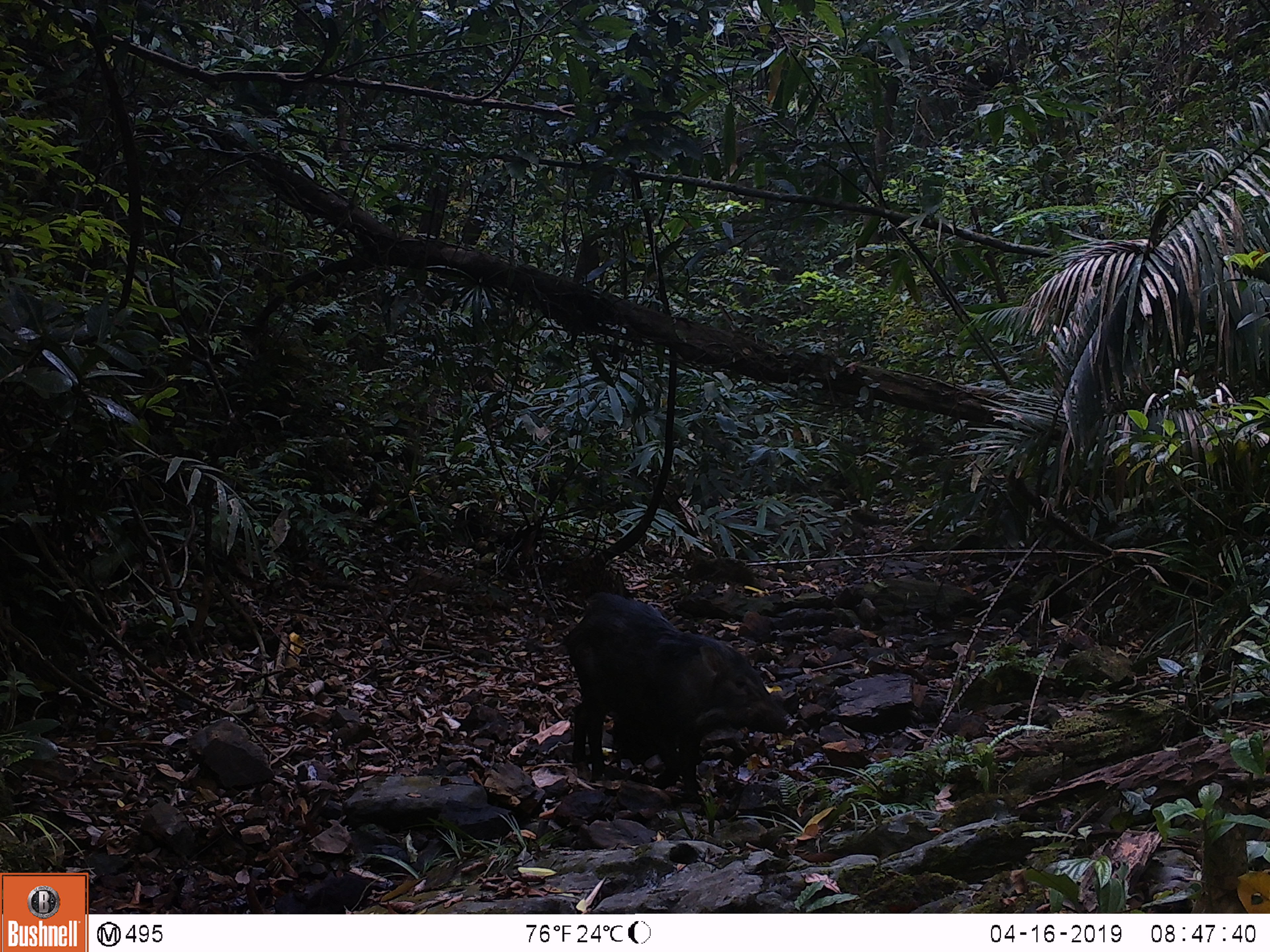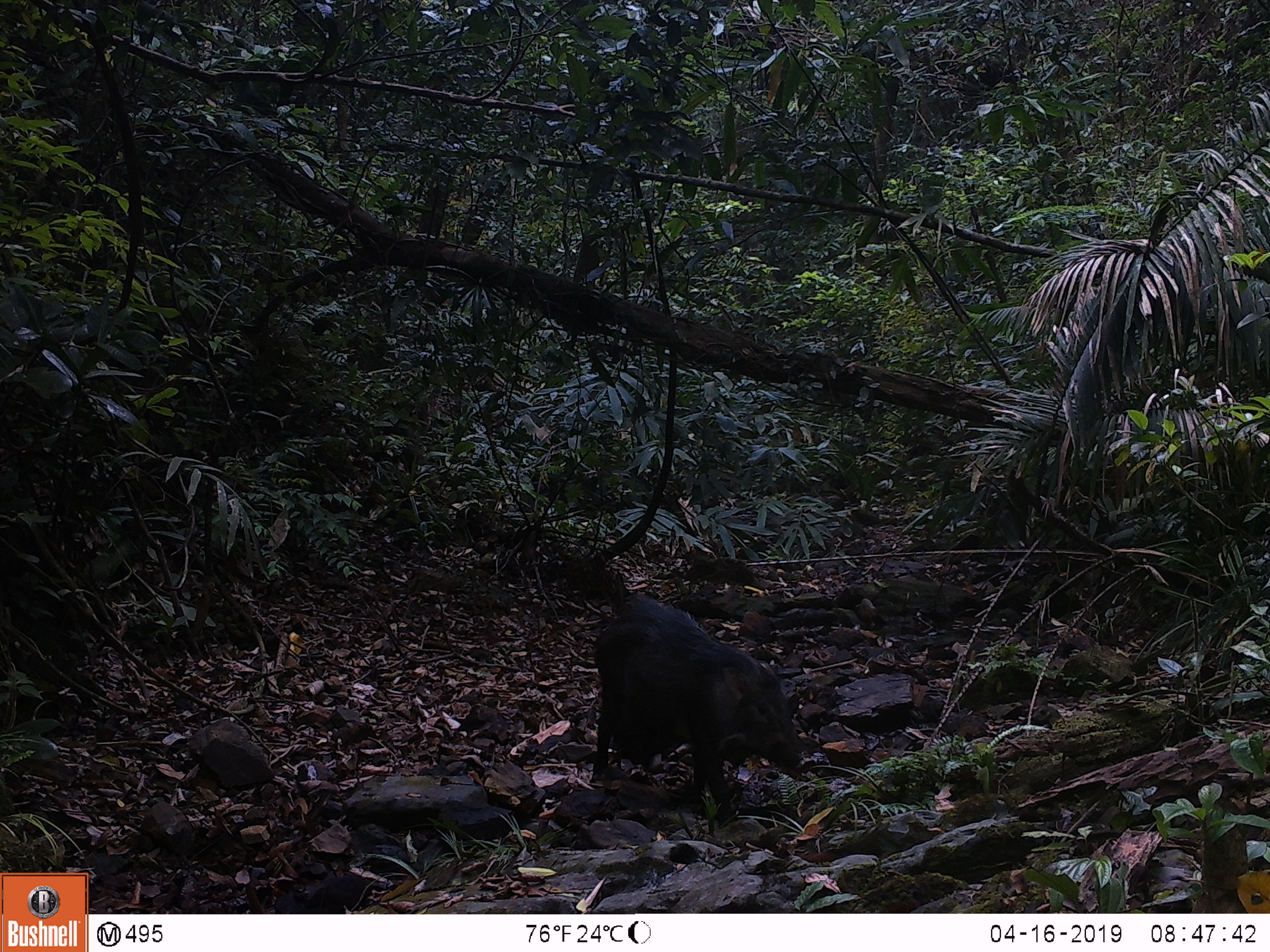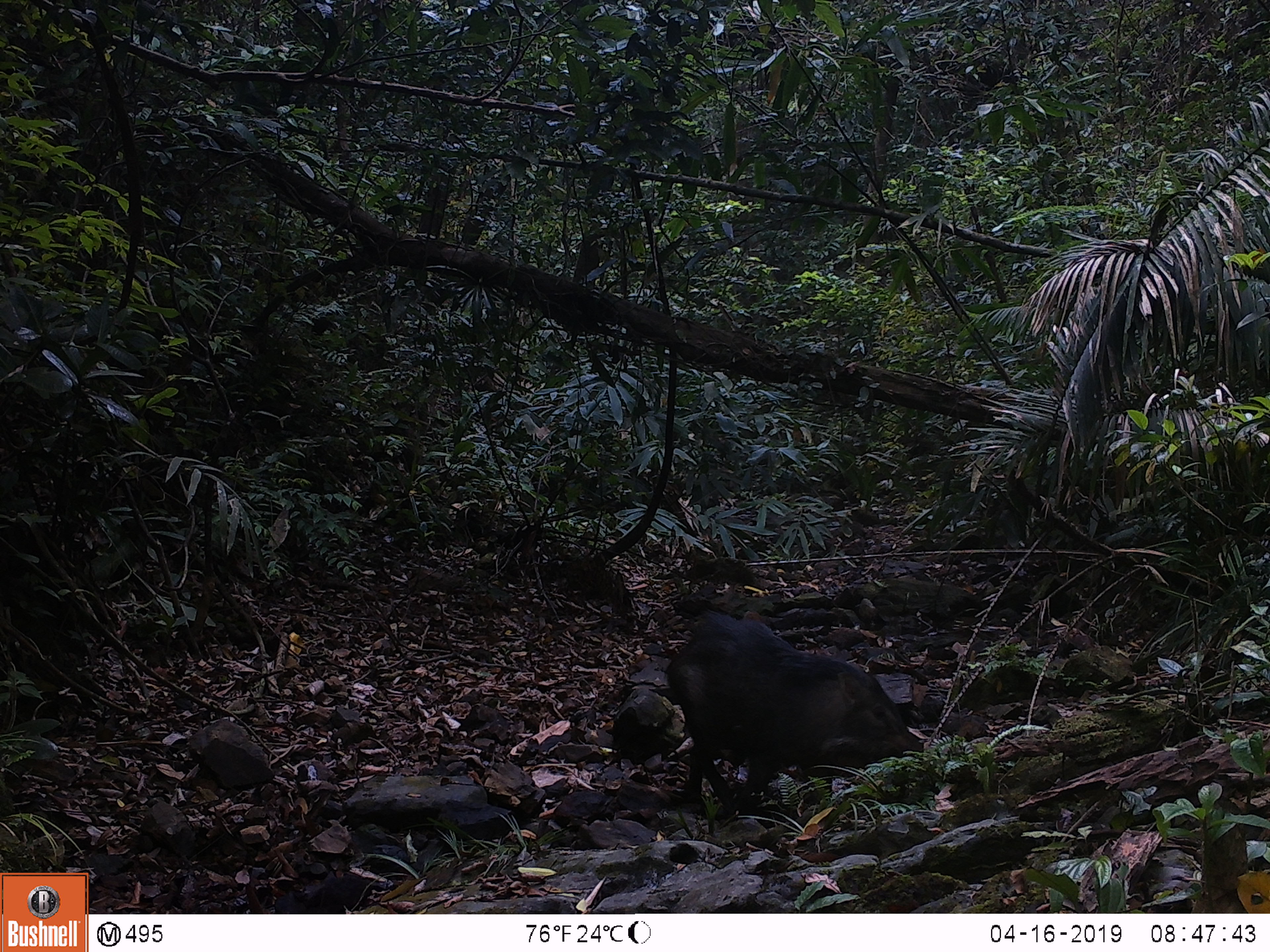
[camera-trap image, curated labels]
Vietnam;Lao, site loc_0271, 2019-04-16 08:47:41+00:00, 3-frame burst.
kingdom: Animalia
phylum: Chordata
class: Mammalia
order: Artiodactyla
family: Suidae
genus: Sus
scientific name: Sus scrofa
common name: eurasian wild pig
Eurasian wild pig (Sus scrofa). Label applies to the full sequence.